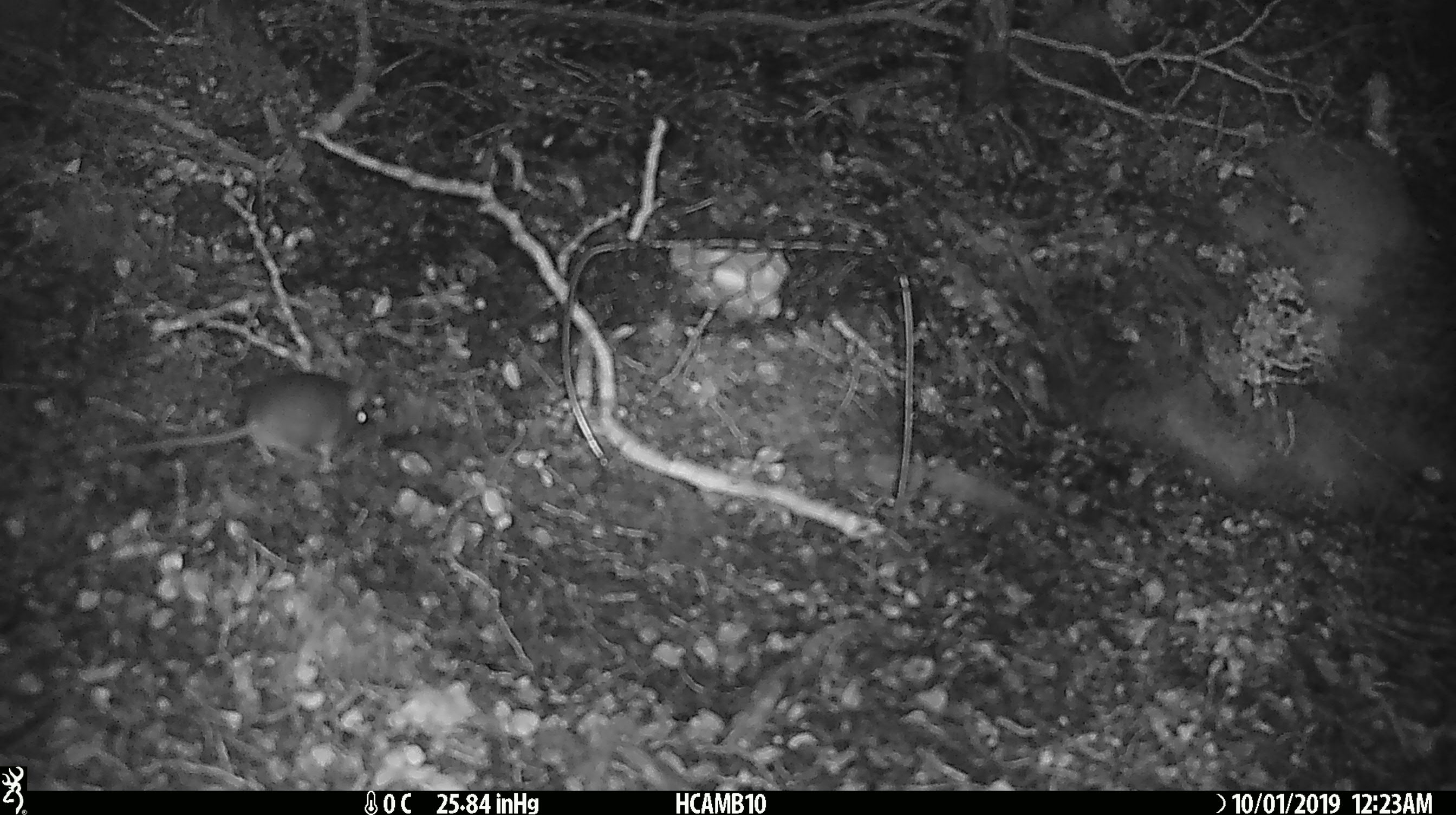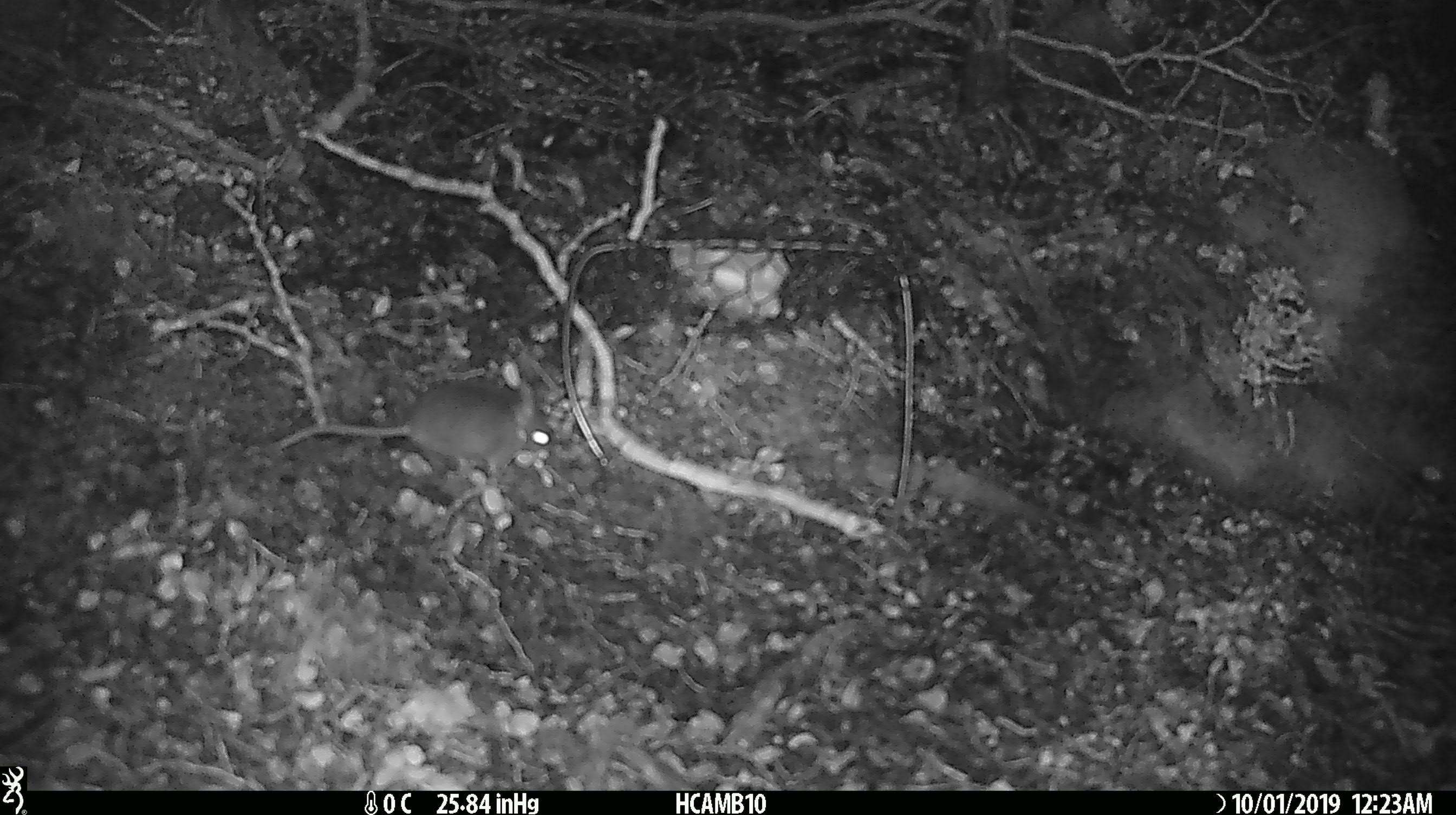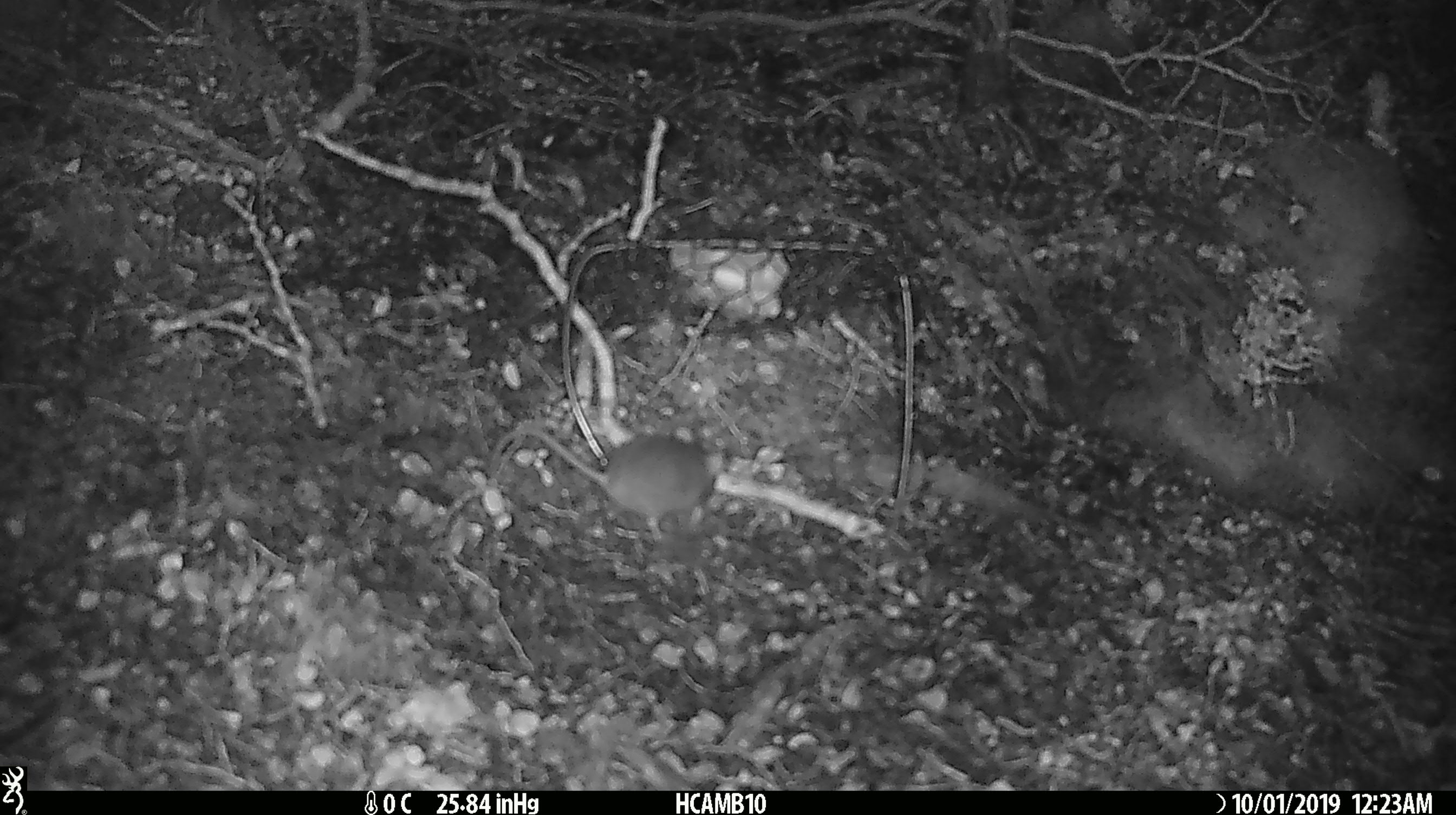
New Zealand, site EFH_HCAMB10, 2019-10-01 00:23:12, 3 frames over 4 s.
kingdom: Animalia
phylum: Chordata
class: Mammalia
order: Rodentia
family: Muridae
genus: Mus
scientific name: Mus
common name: mouse